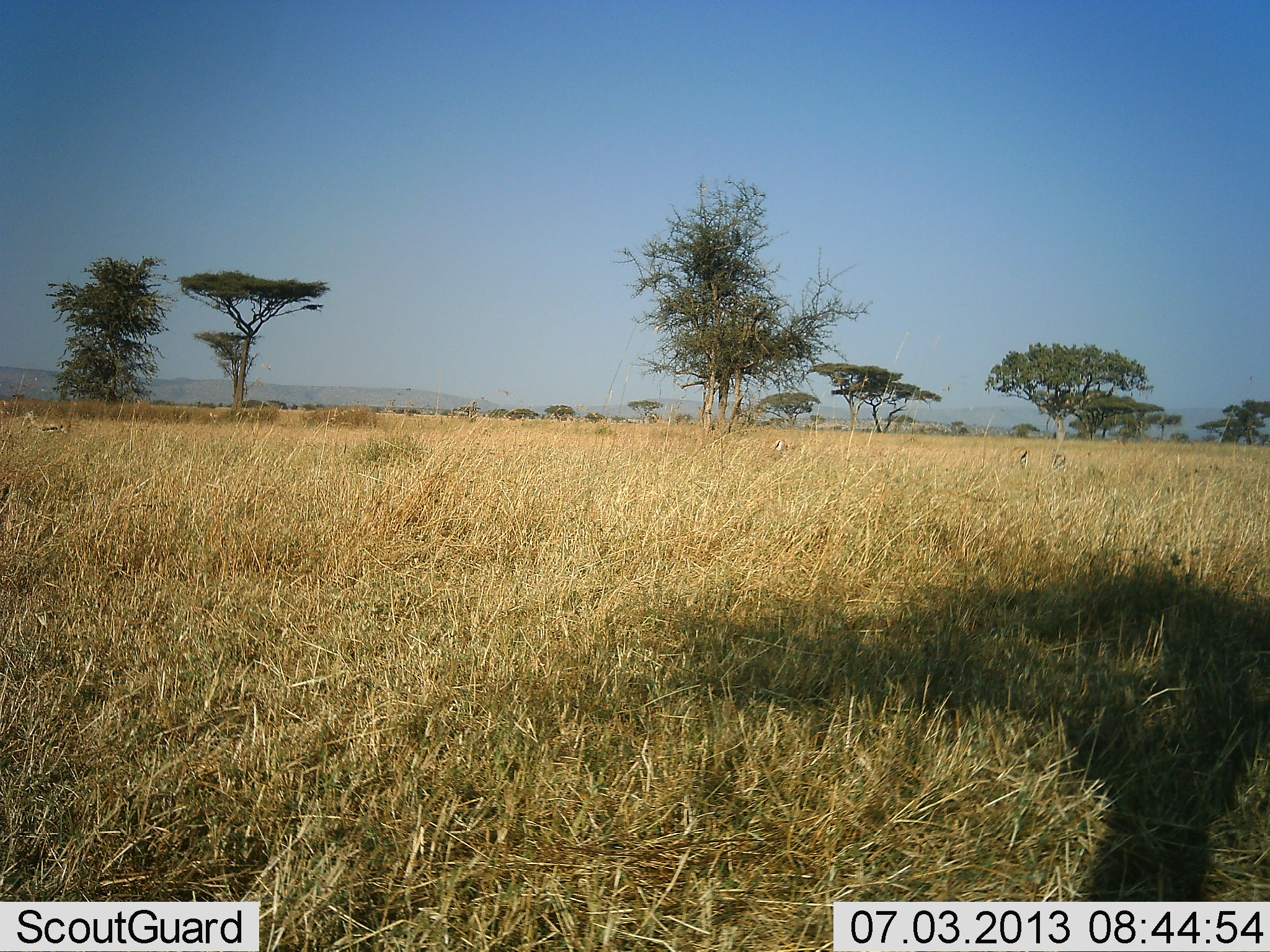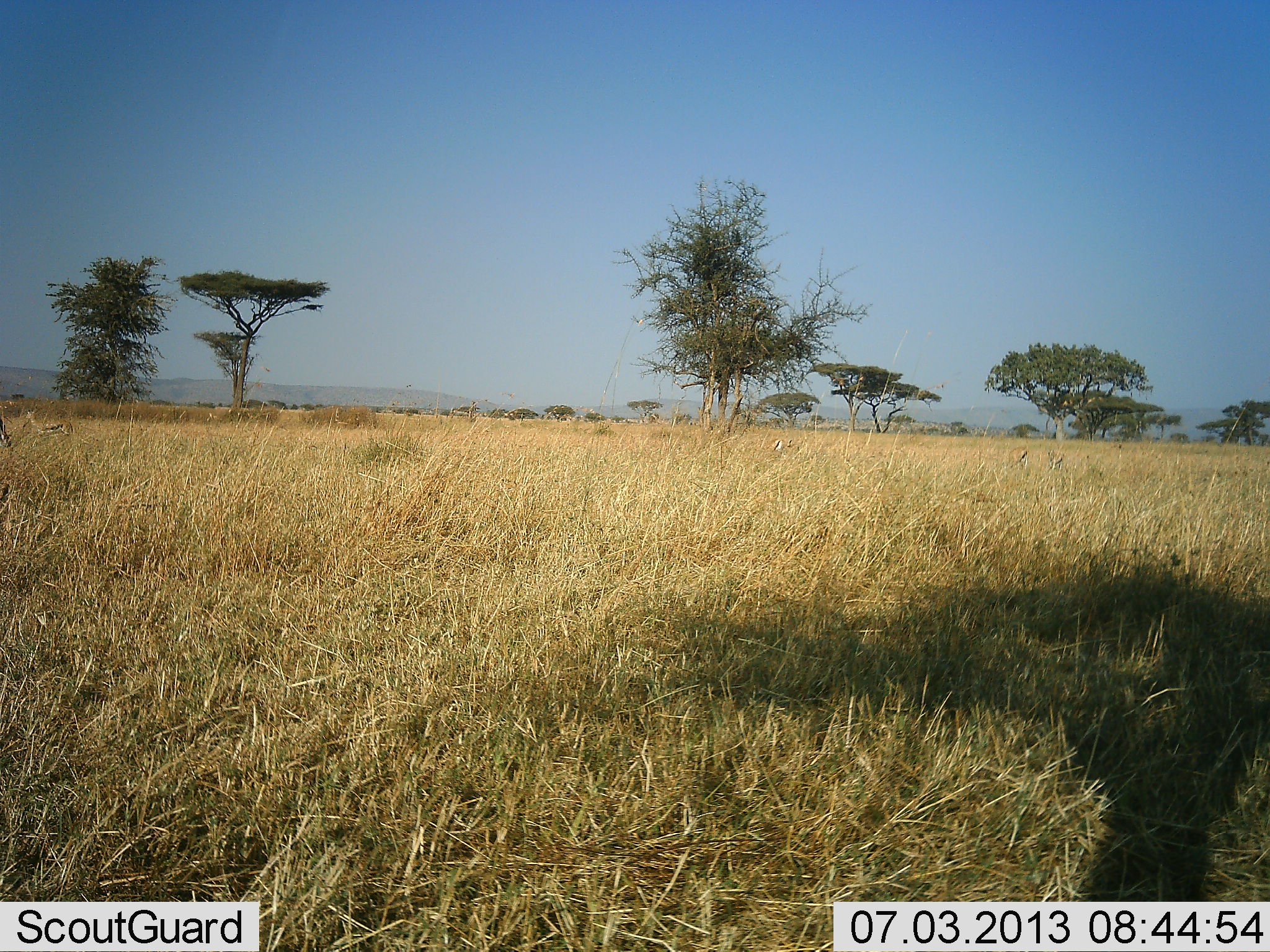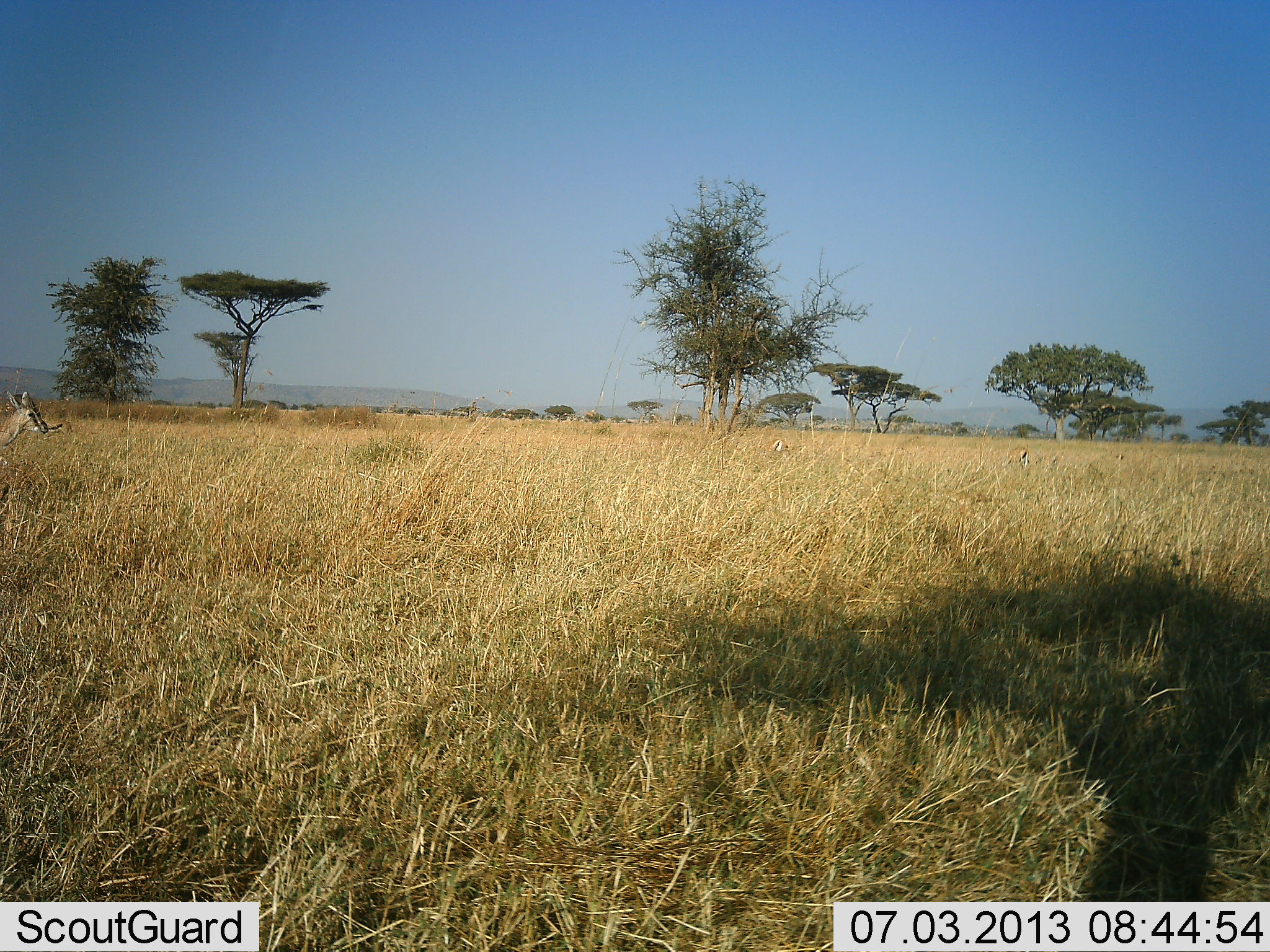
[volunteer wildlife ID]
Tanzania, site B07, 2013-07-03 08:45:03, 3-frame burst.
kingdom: Animalia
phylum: Chordata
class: Mammalia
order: Artiodactyla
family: Bovidae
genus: Eudorcas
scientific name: Eudorcas thomsonii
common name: thomson's gazelle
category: gazellethomsons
Gazellethomsons (thomson's gazelle) (Eudorcas thomsonii), count 2. Behavior (volunteer vote fractions): standing 40%, resting 0%, moving 93%, interacting 0%. Young present (vote fraction): 0%. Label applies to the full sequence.